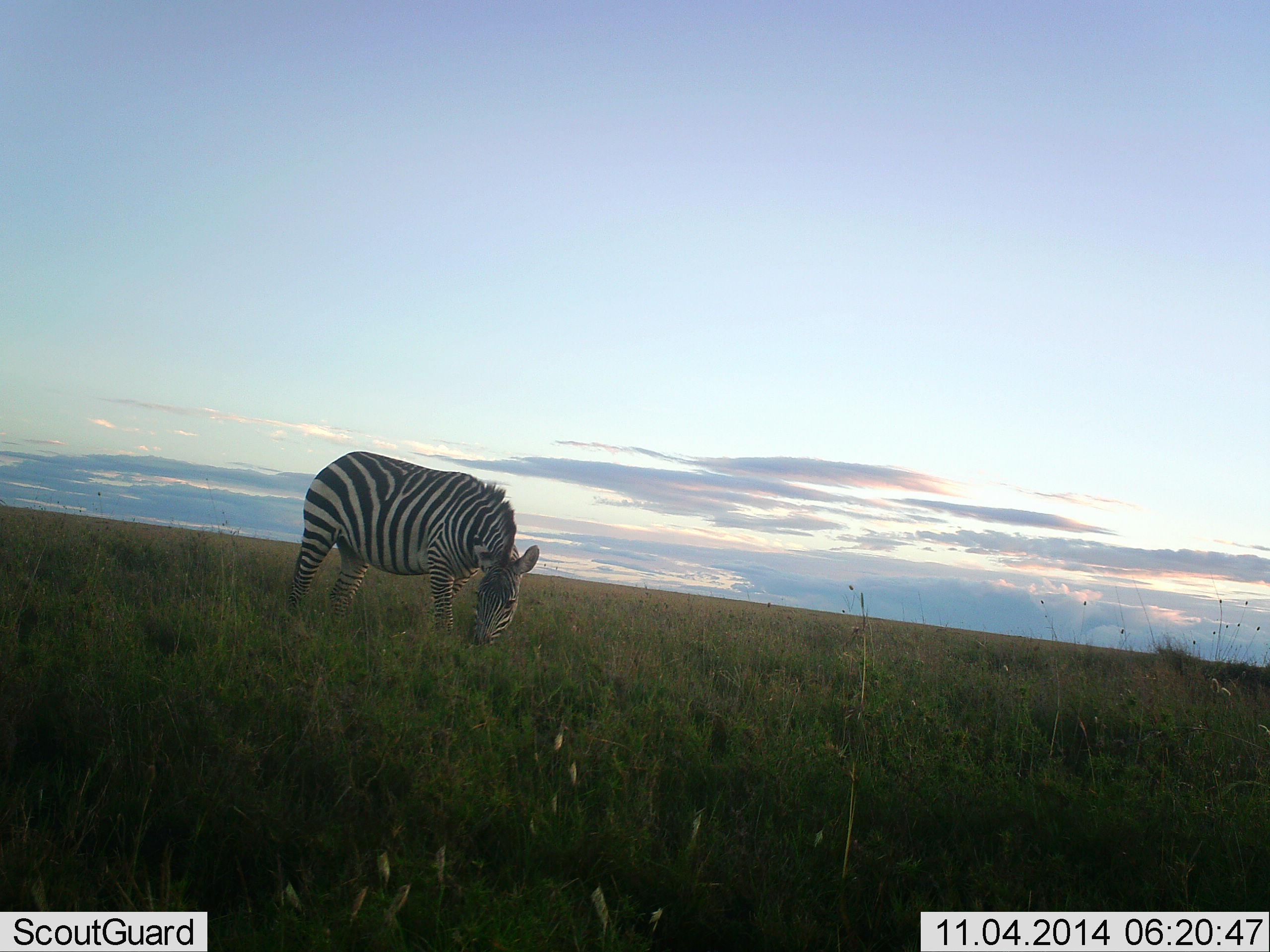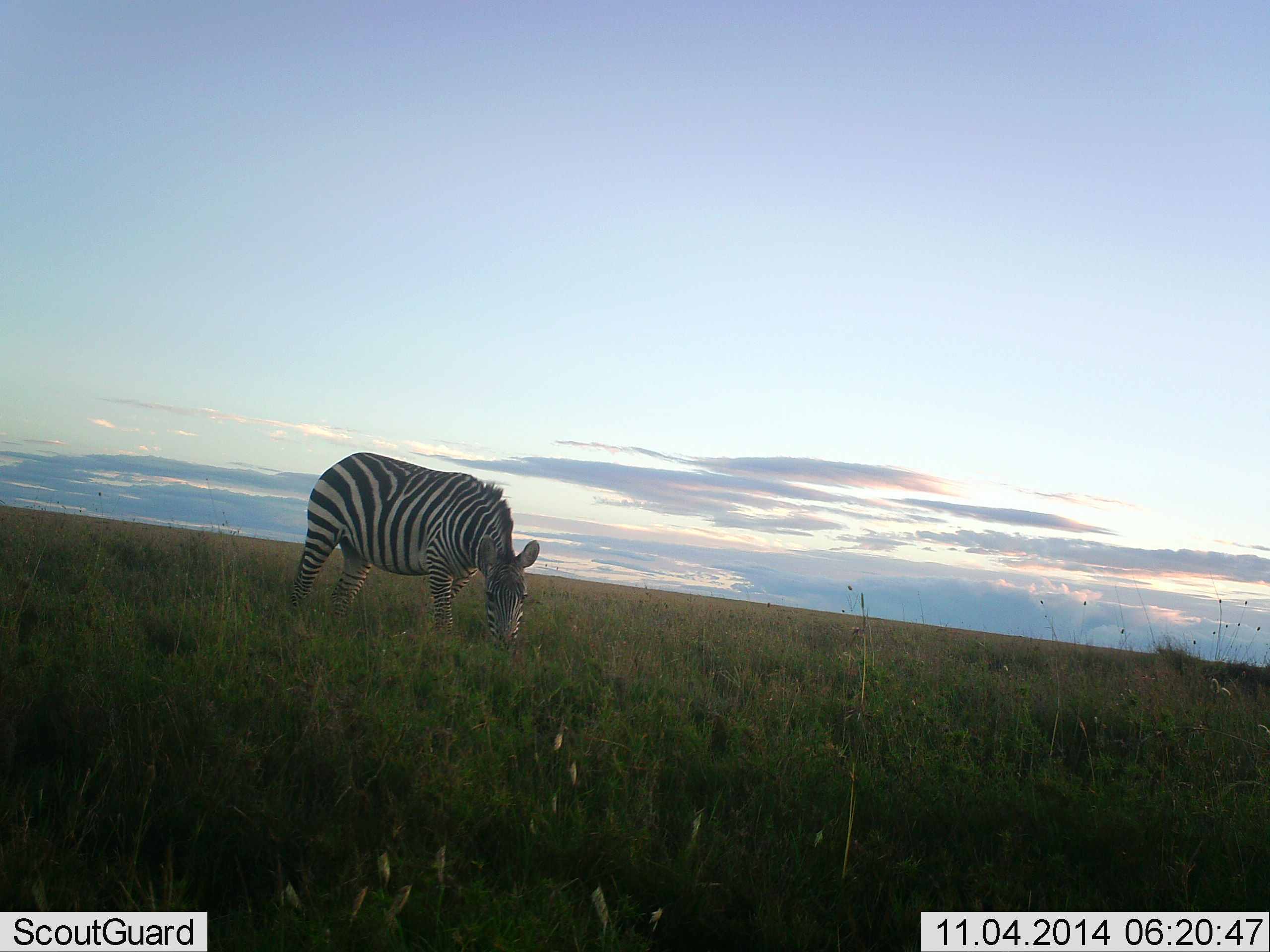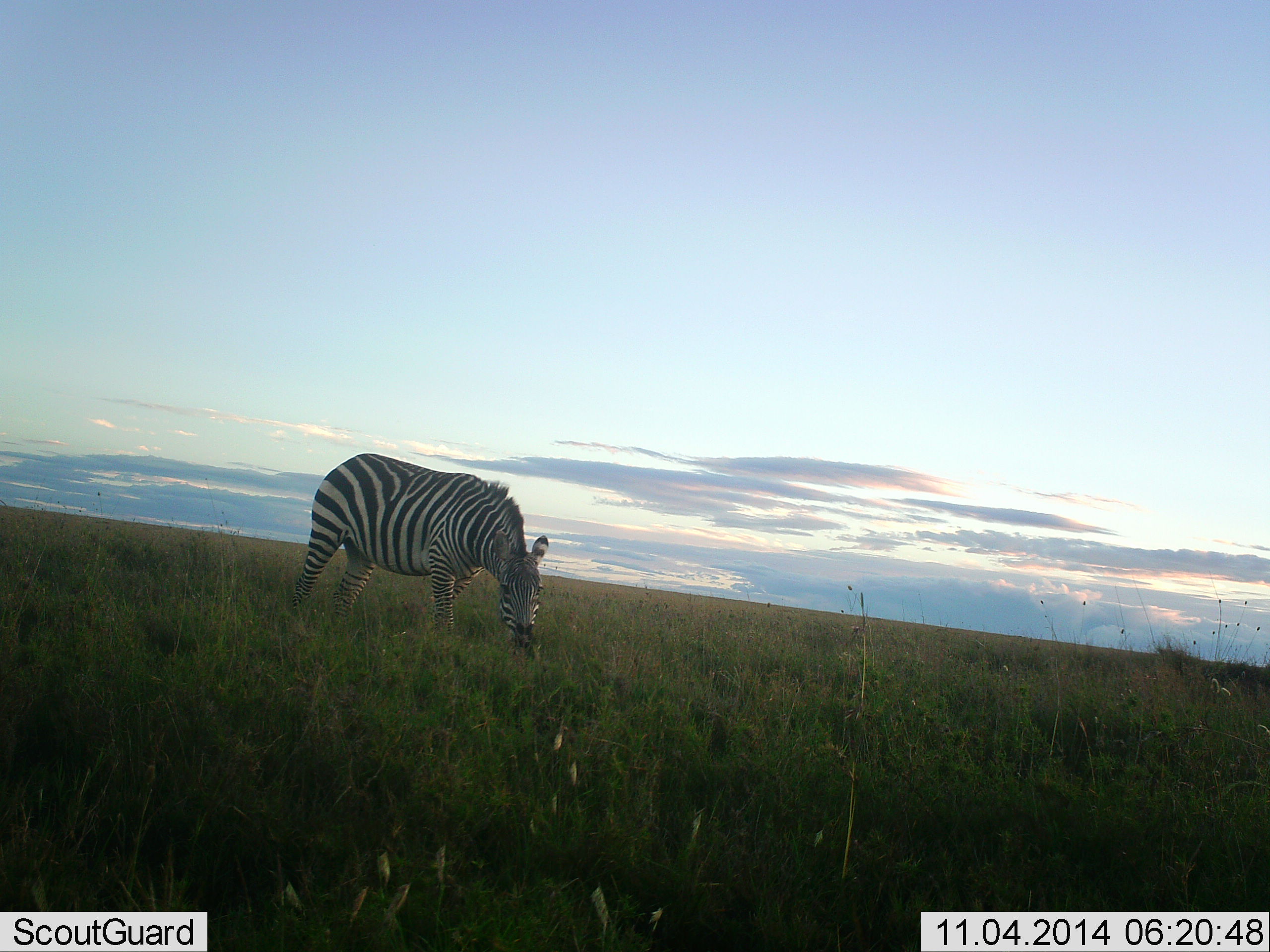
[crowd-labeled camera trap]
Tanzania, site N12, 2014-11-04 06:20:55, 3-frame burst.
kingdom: Animalia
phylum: Chordata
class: Mammalia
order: Perissodactyla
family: Equidae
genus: Equus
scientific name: Equus quagga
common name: plains zebra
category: zebra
Zebra (plains zebra) (Equus quagga), count 1. Behavior (volunteer vote fractions): standing 10%, resting 0%, moving 0%, interacting 0%. Young present (vote fraction): 0%. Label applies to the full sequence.